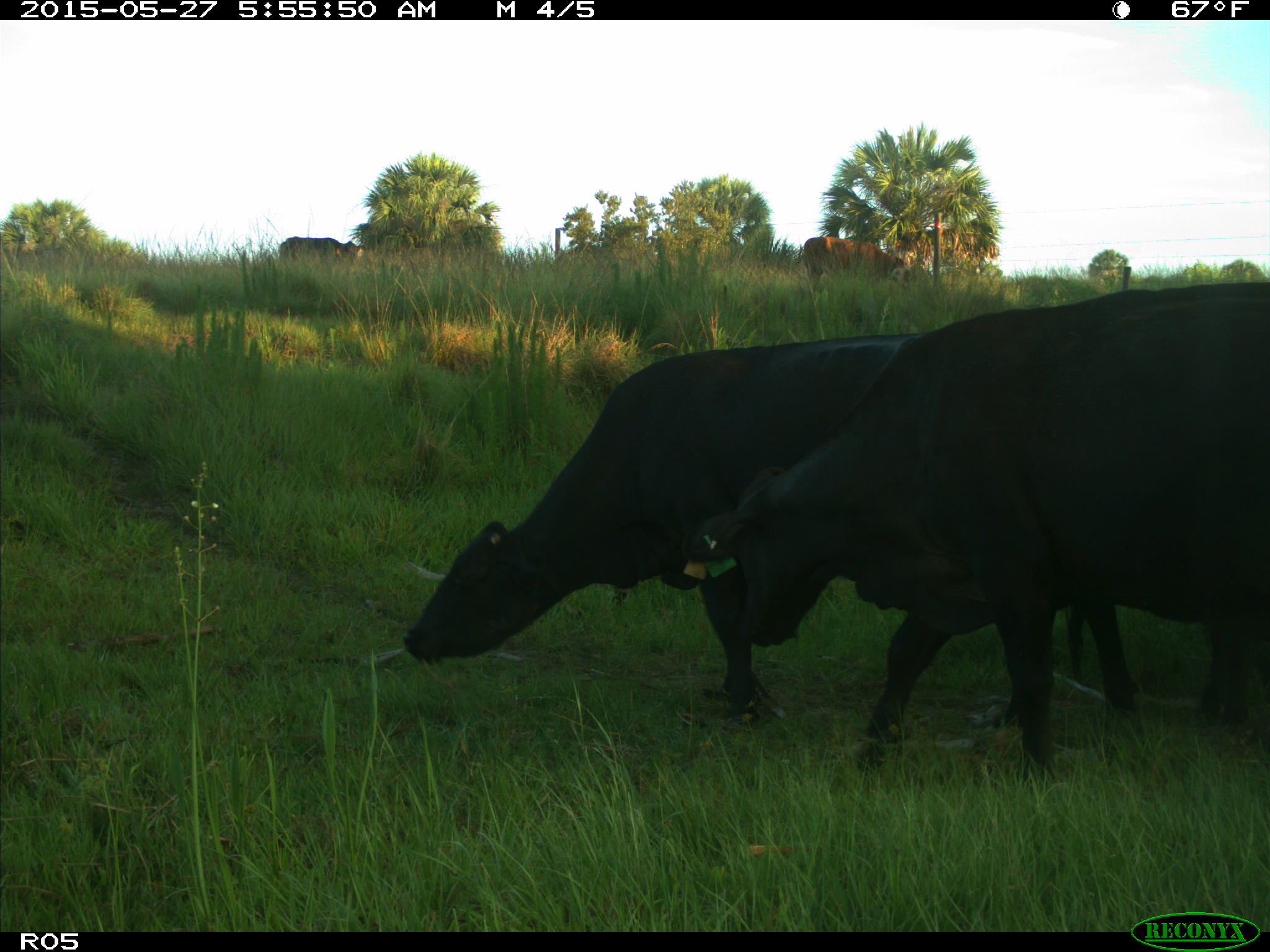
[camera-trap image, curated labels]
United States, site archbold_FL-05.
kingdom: Animalia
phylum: Chordata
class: Mammalia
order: Artiodactyla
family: Bovidae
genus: Bos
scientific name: Bos taurus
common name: domestic cow